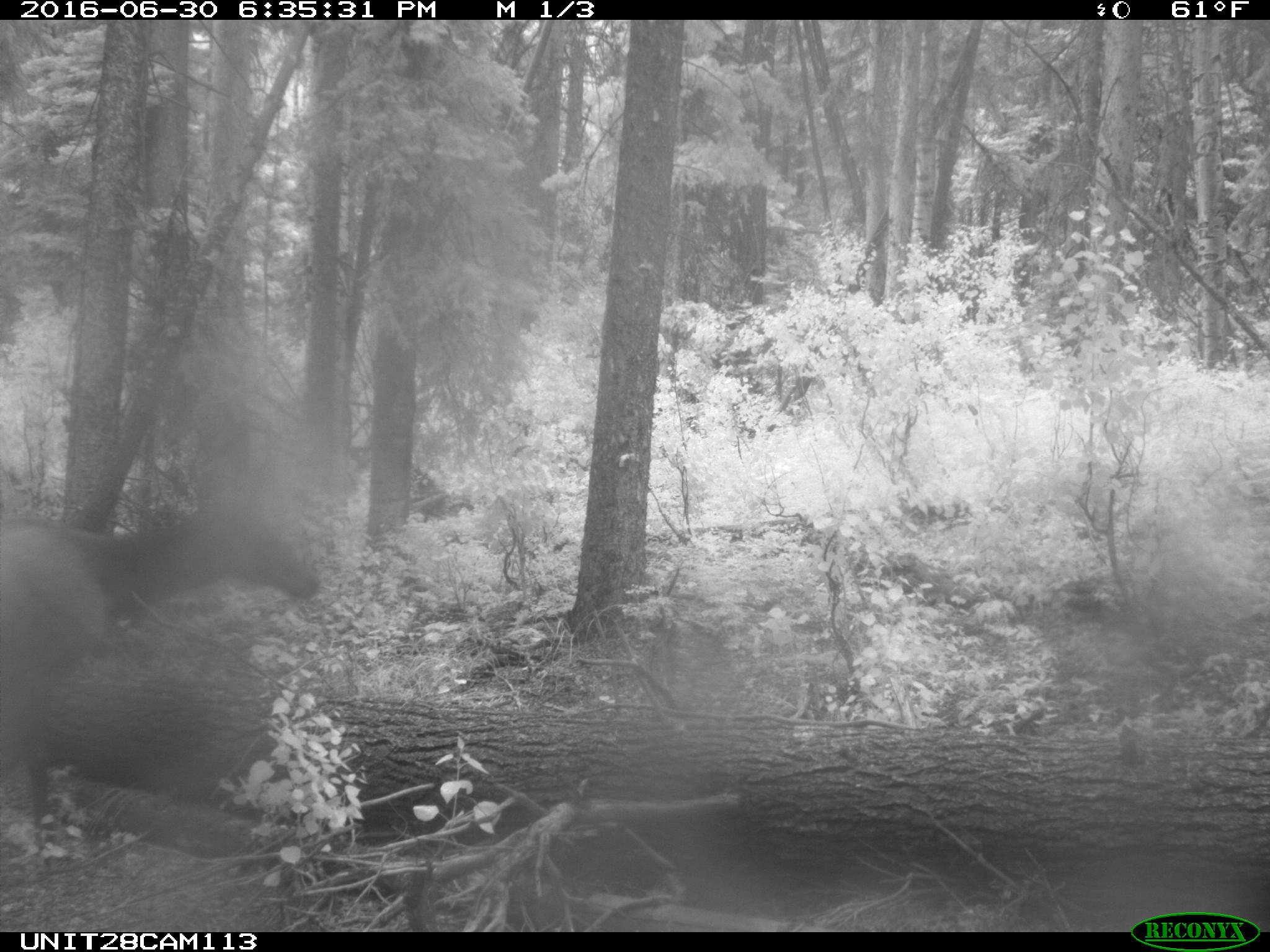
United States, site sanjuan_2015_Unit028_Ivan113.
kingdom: Animalia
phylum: Chordata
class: Mammalia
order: Artiodactyla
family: Cervidae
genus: Cervus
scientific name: Cervus elaphus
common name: red deer